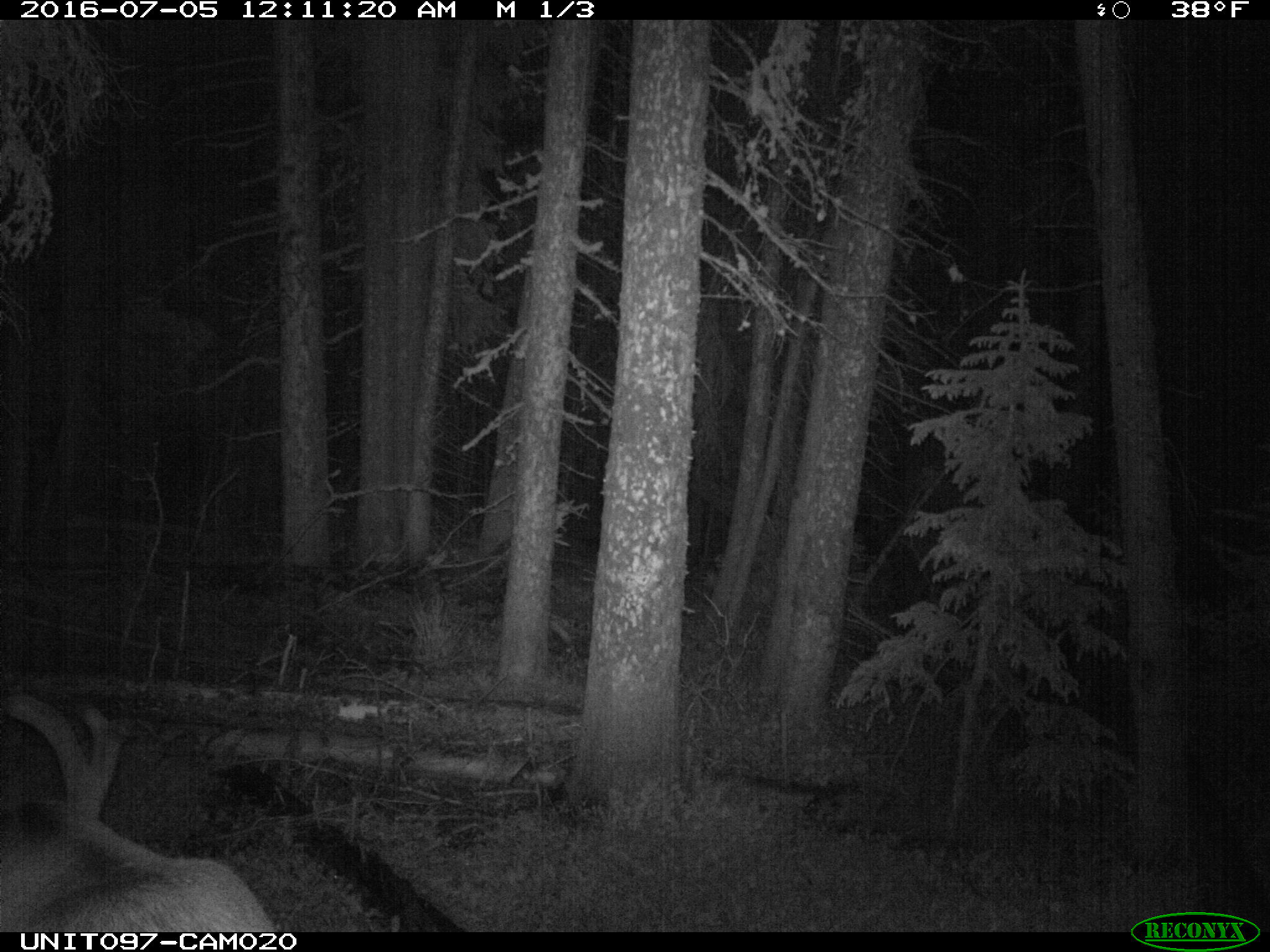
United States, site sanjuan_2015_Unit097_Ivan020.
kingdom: Animalia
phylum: Chordata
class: Mammalia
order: Artiodactyla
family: Cervidae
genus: Cervus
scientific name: Cervus elaphus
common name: red deer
Cervus elaphus (red deer).